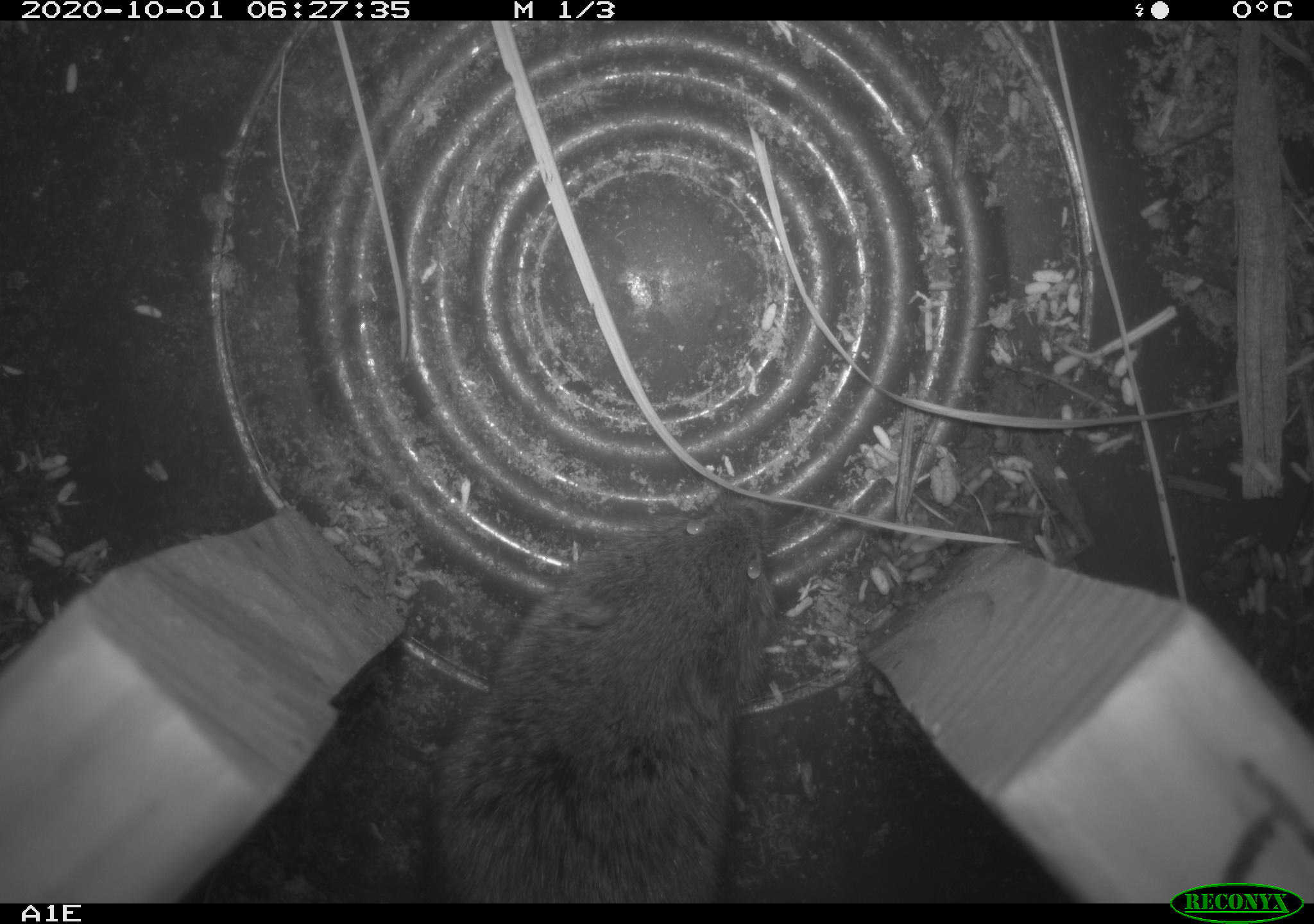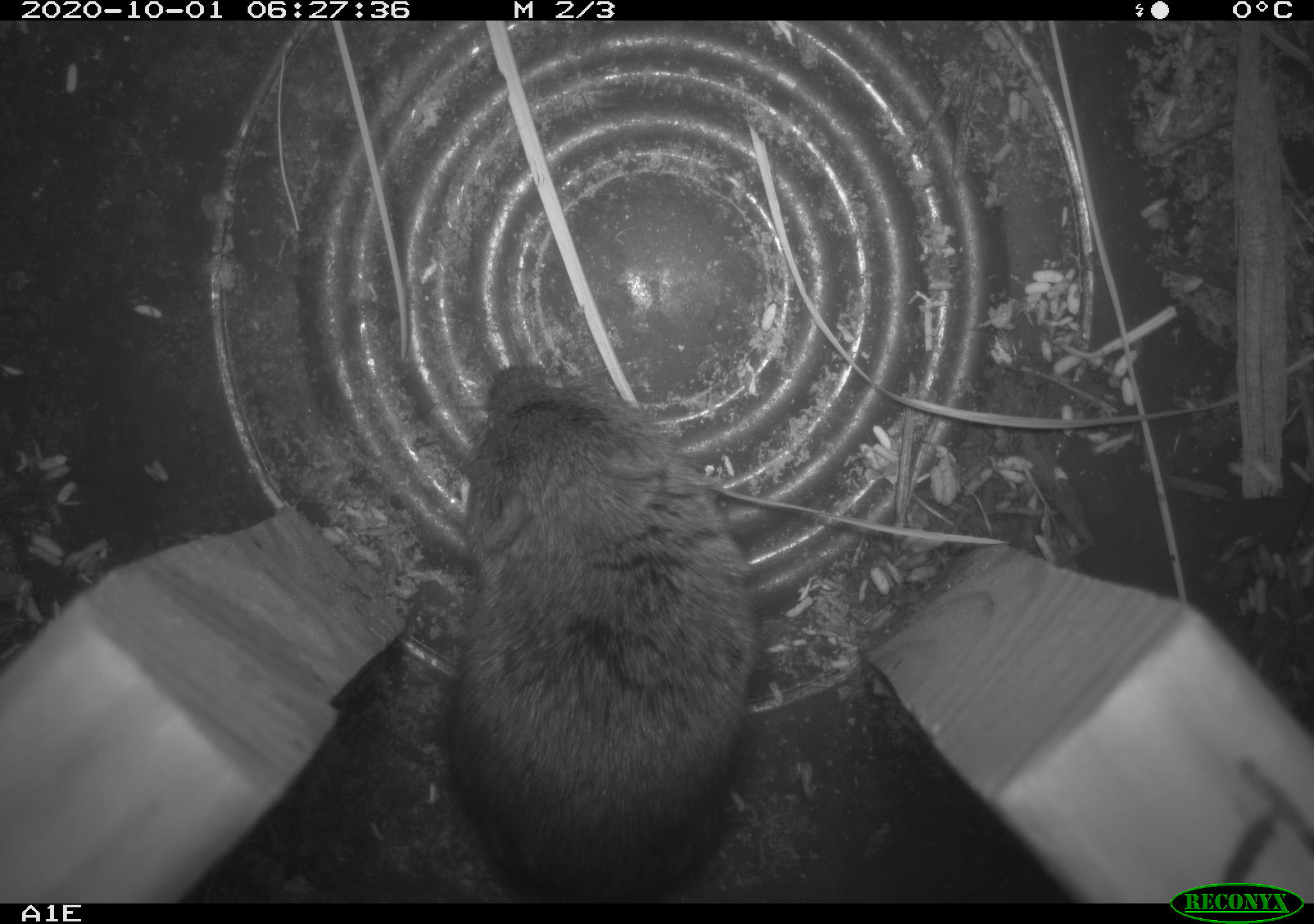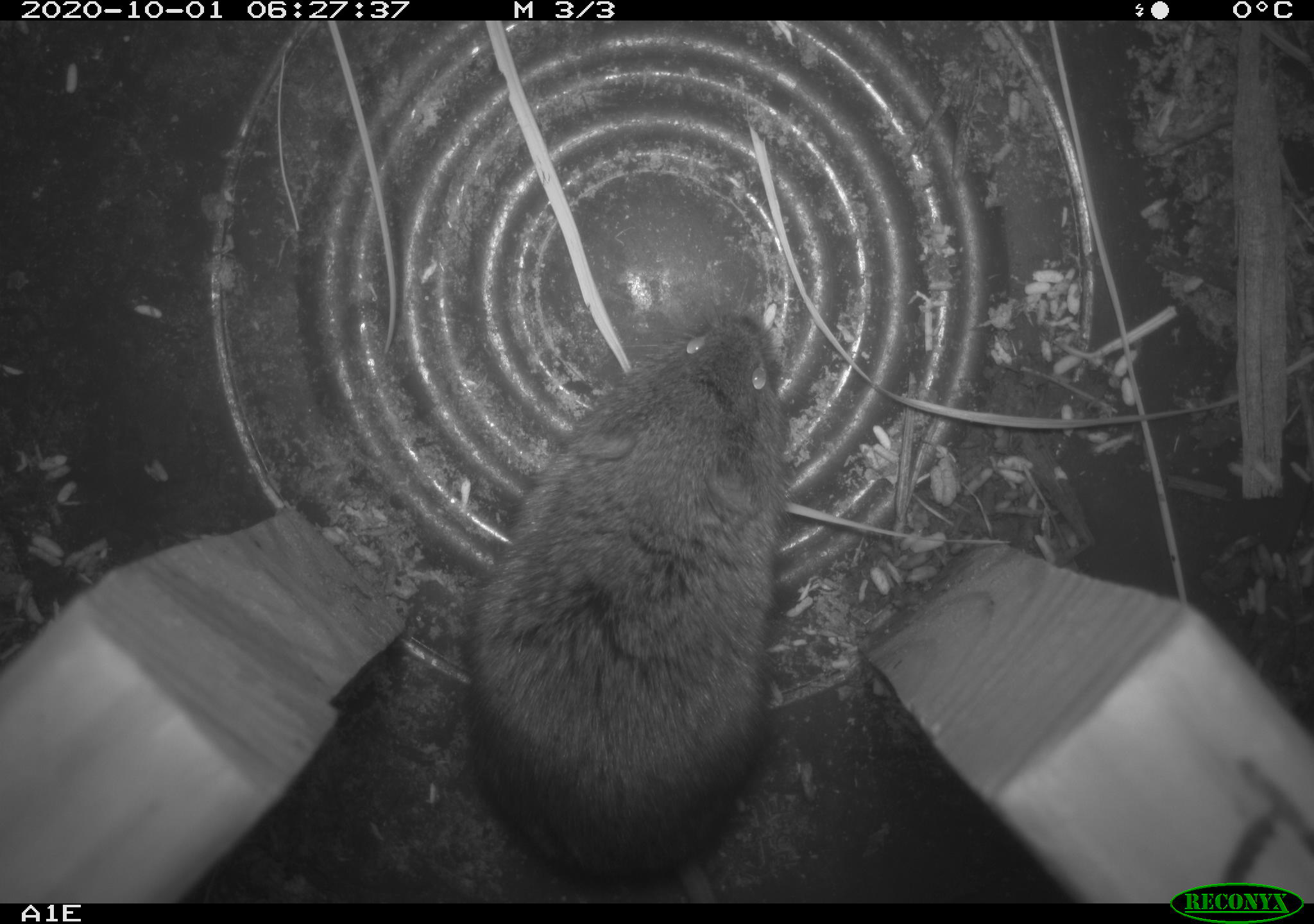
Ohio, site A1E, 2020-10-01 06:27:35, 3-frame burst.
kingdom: Animalia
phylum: Chordata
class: Mammalia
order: Rodentia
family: Cricetidae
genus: Microtus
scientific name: Microtus pennsylvanicus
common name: meadow vole